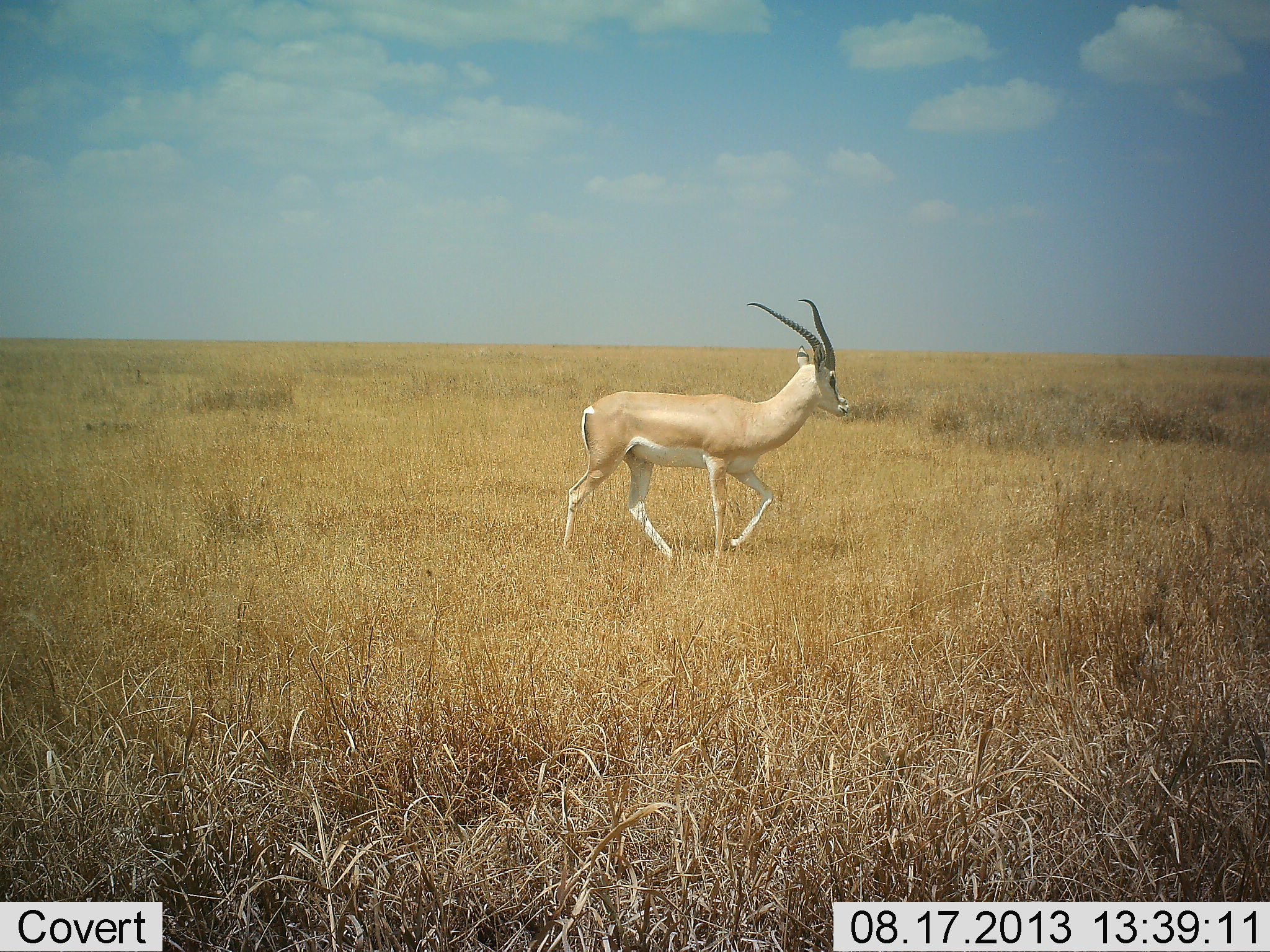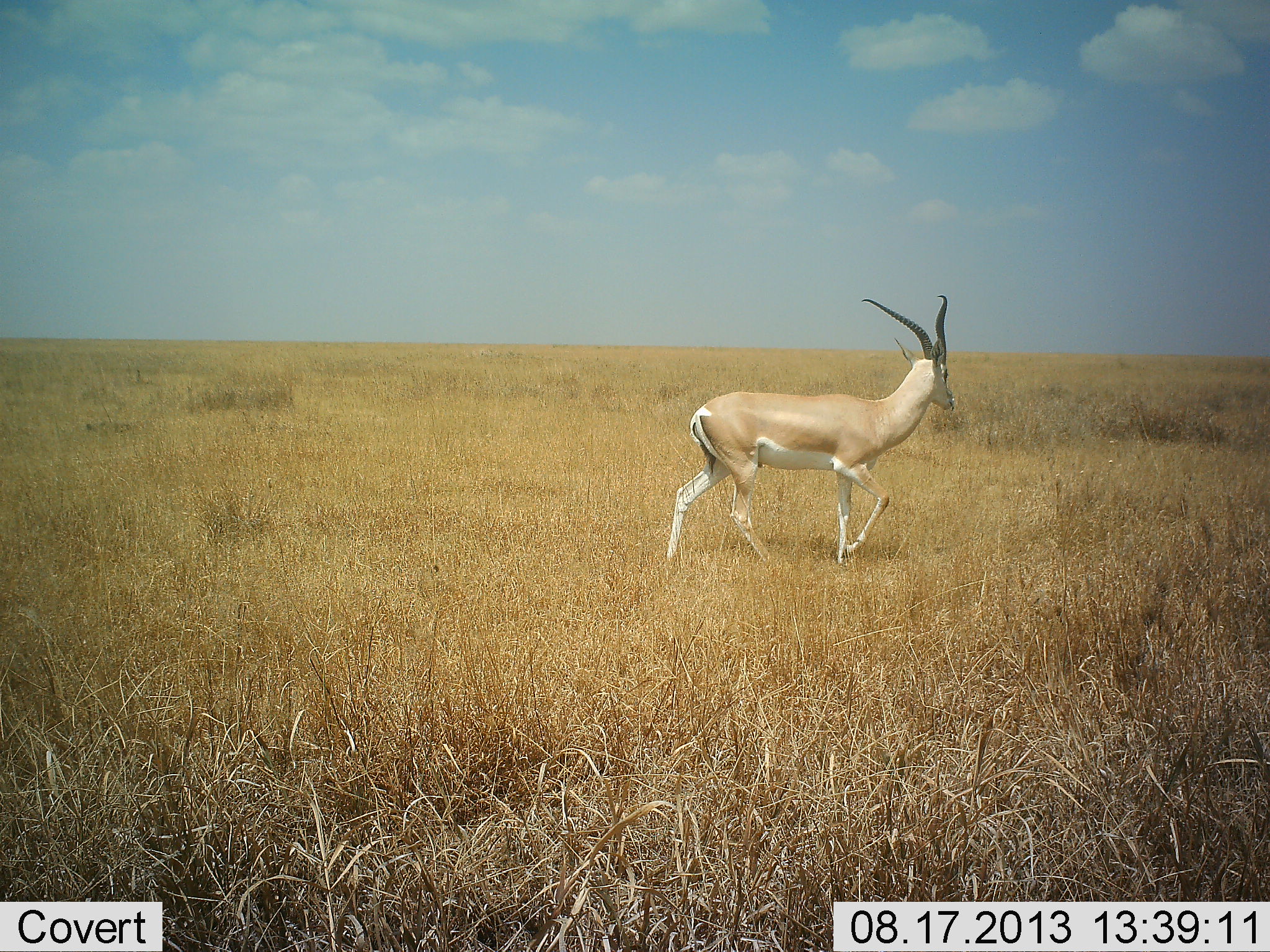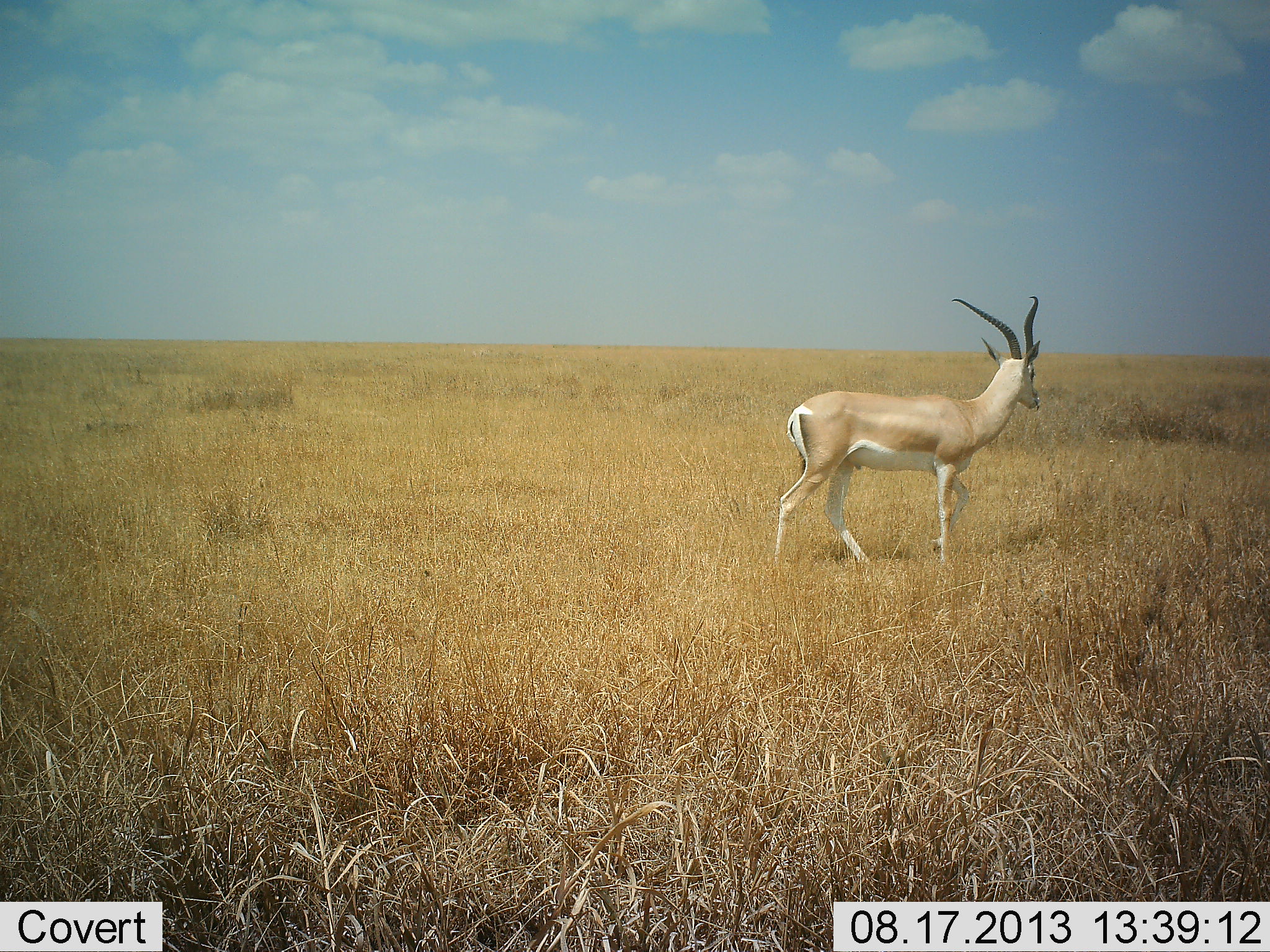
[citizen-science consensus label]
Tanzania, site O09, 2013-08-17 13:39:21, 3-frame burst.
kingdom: Animalia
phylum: Chordata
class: Mammalia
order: Artiodactyla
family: Bovidae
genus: Nanger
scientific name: Nanger granti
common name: grant's gazelle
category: gazellegrants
Gazellegrants (grant's gazelle) (Nanger granti), count 1. Behavior (volunteer vote fractions): standing 0%, resting 0%, moving 100%, interacting 0%. Young present (vote fraction): 0%. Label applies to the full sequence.